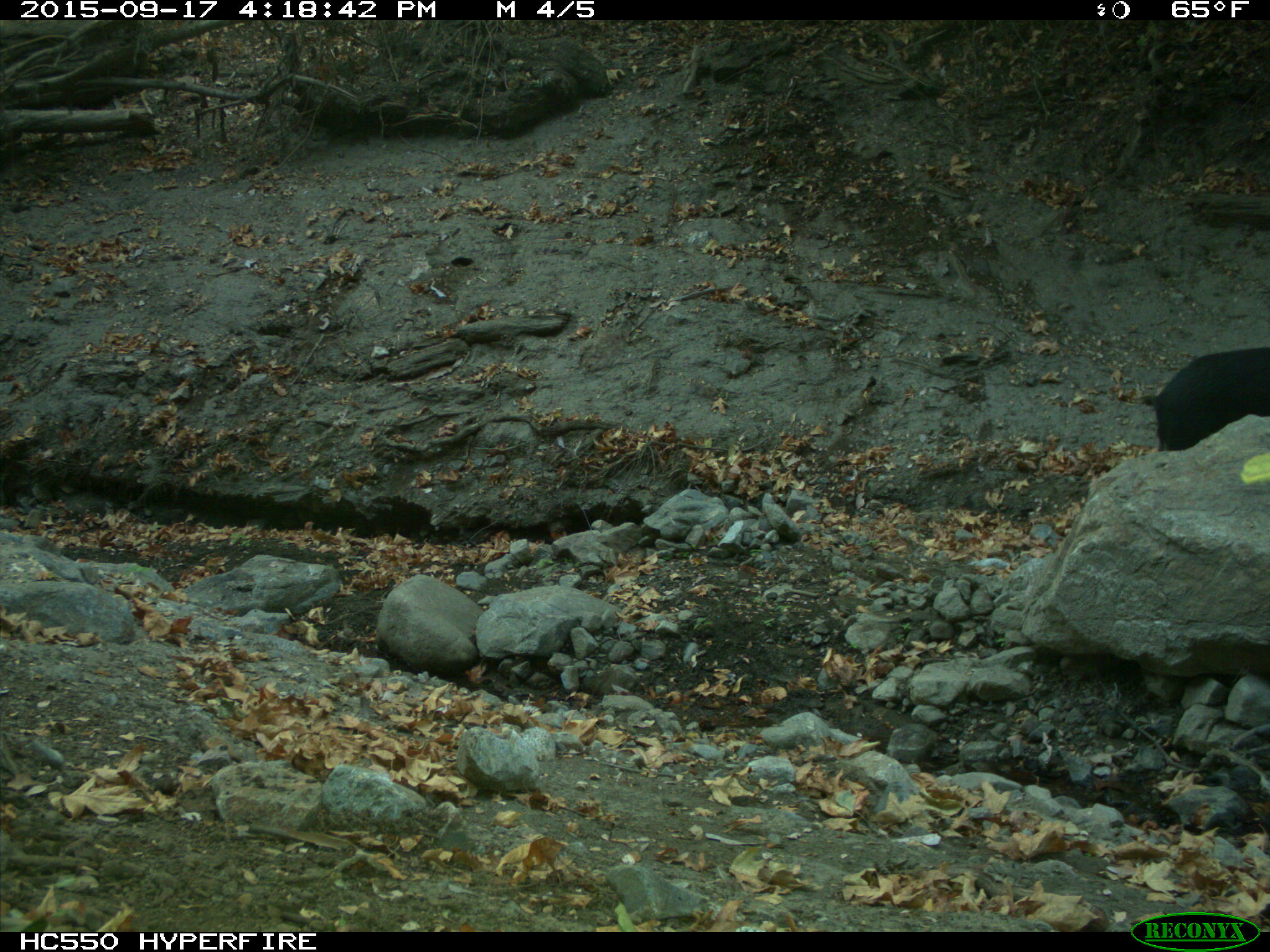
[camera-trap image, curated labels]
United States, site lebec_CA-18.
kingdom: Animalia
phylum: Chordata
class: Mammalia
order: Artiodactyla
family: Suidae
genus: Sus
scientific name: Sus scrofa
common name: wild boar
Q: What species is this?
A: Sus scrofa (wild boar).